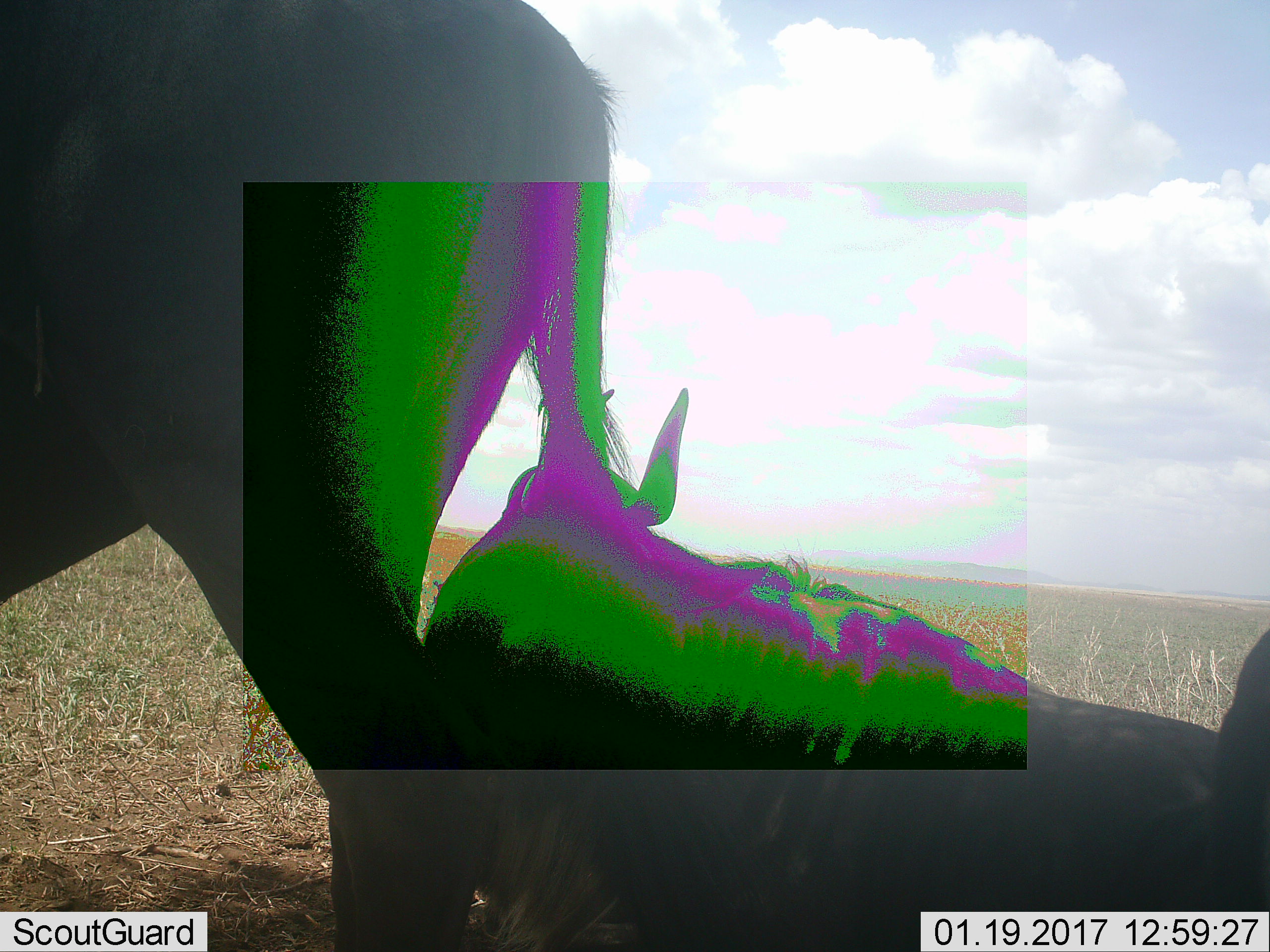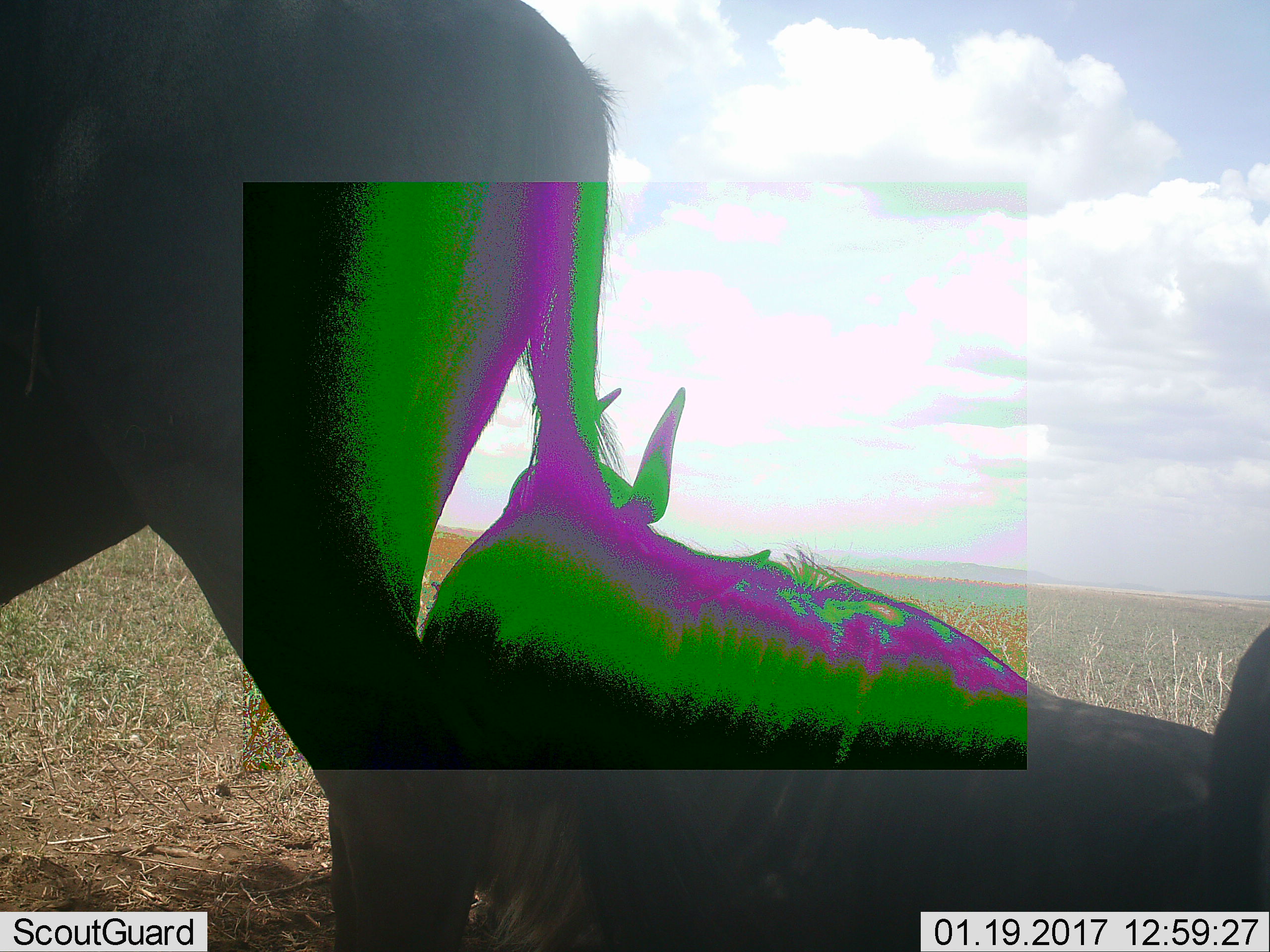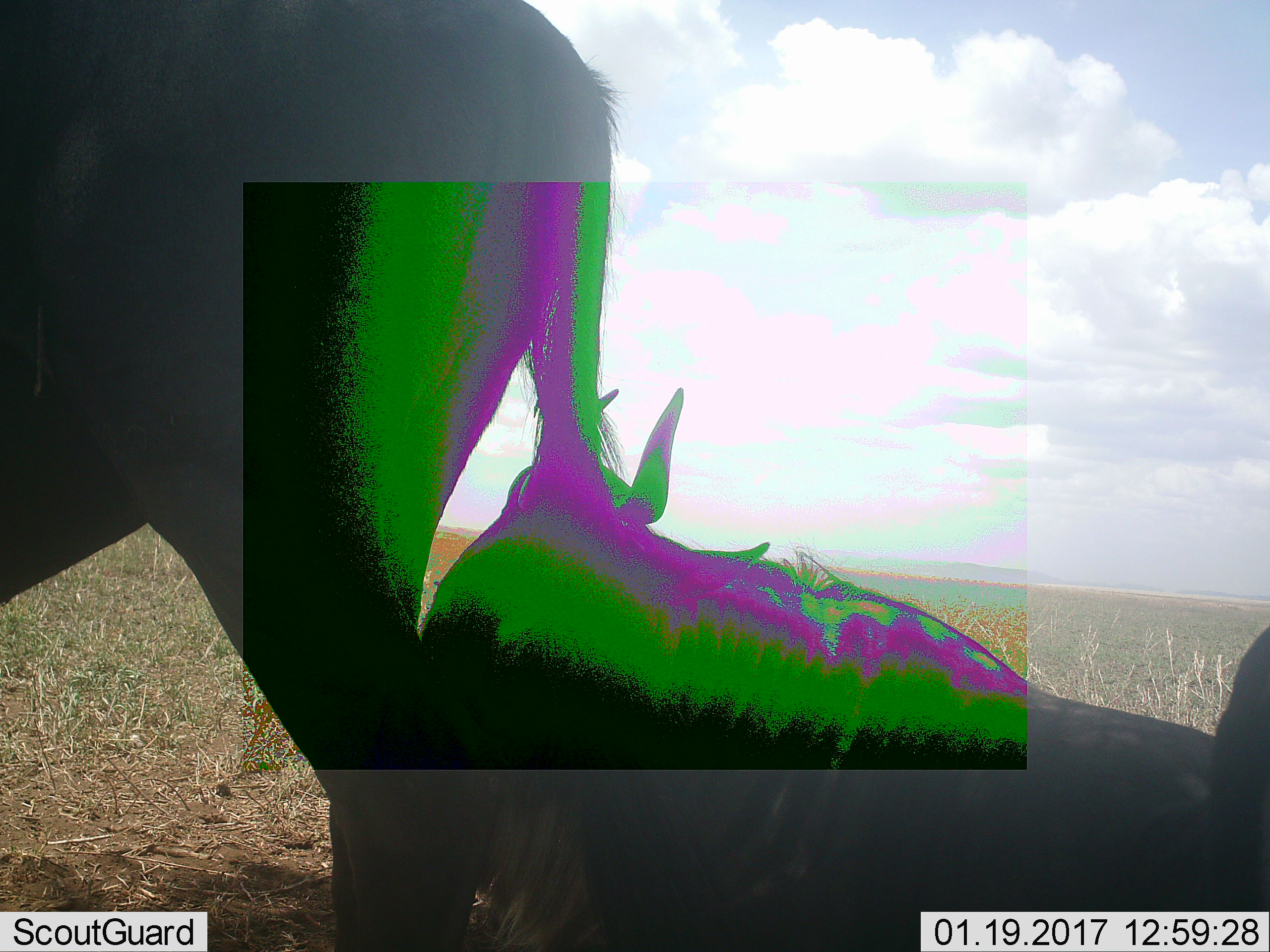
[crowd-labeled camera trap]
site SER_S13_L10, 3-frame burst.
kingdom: Animalia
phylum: Chordata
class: Mammalia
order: Artiodactyla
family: Bovidae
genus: Connochaetes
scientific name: Connochaetes taurinus taurinus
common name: blue wildebeest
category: wildebeestblue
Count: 3.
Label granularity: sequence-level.